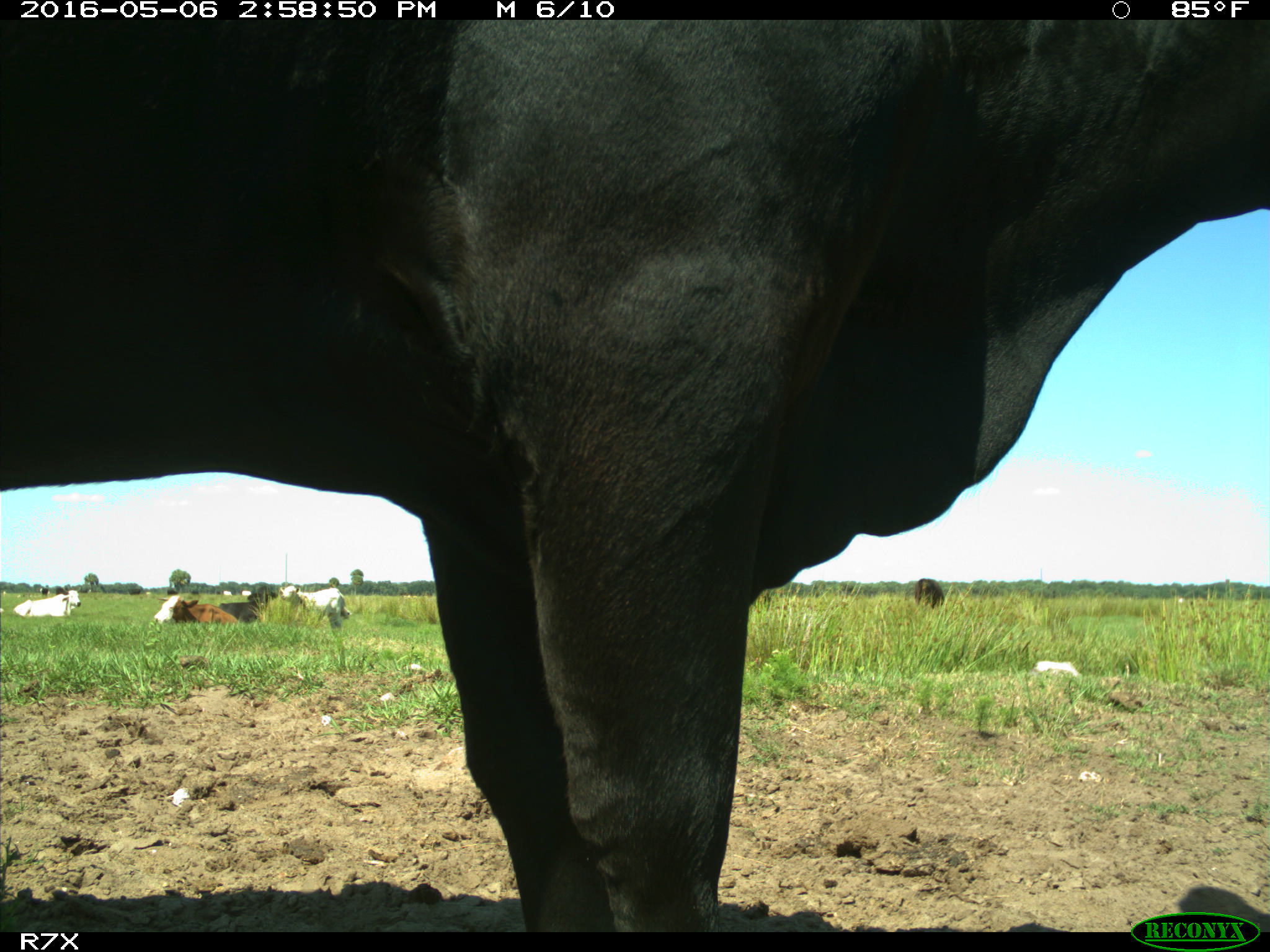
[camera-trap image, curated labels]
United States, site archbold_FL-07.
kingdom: Animalia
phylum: Chordata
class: Mammalia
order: Artiodactyla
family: Bovidae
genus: Bos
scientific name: Bos taurus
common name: domestic cow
Bos taurus (domestic cow).